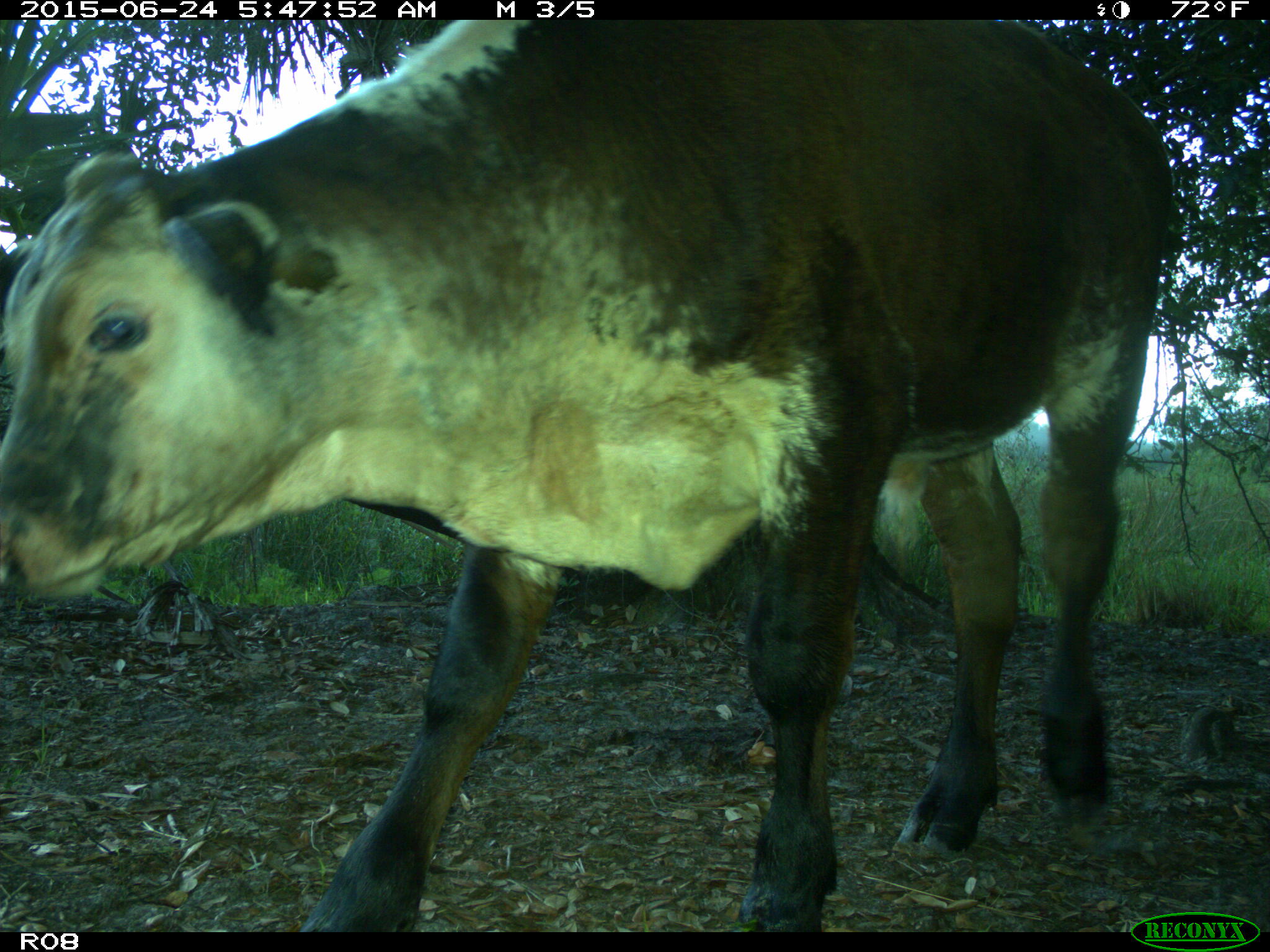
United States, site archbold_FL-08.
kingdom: Animalia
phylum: Chordata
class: Mammalia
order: Artiodactyla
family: Bovidae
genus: Bos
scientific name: Bos taurus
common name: domestic cow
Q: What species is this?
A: Bos taurus (domestic cow).